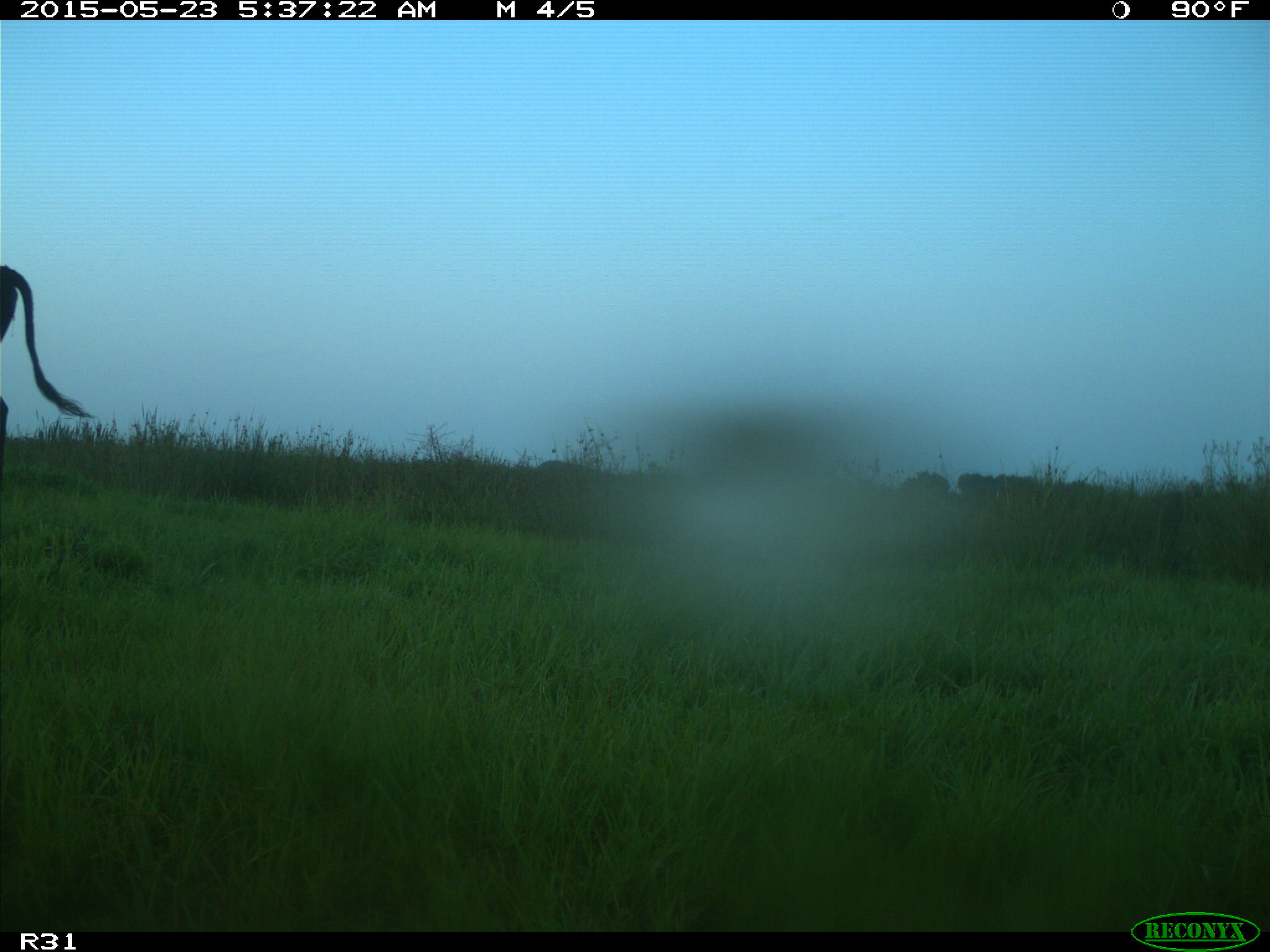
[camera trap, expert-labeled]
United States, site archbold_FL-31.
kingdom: Animalia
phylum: Chordata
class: Mammalia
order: Artiodactyla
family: Bovidae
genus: Bos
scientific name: Bos taurus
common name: domestic cow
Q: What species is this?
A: Bos taurus (domestic cow).